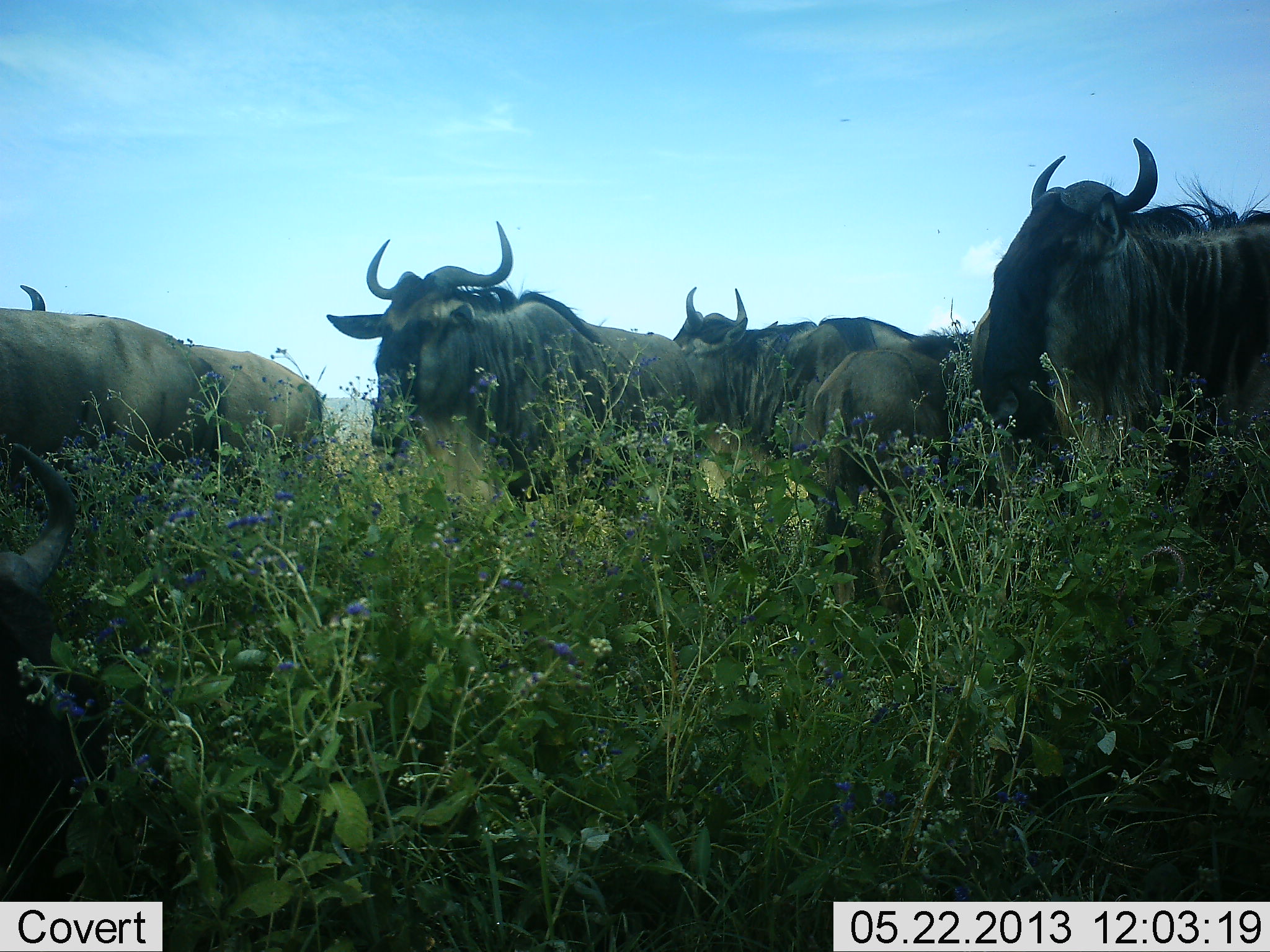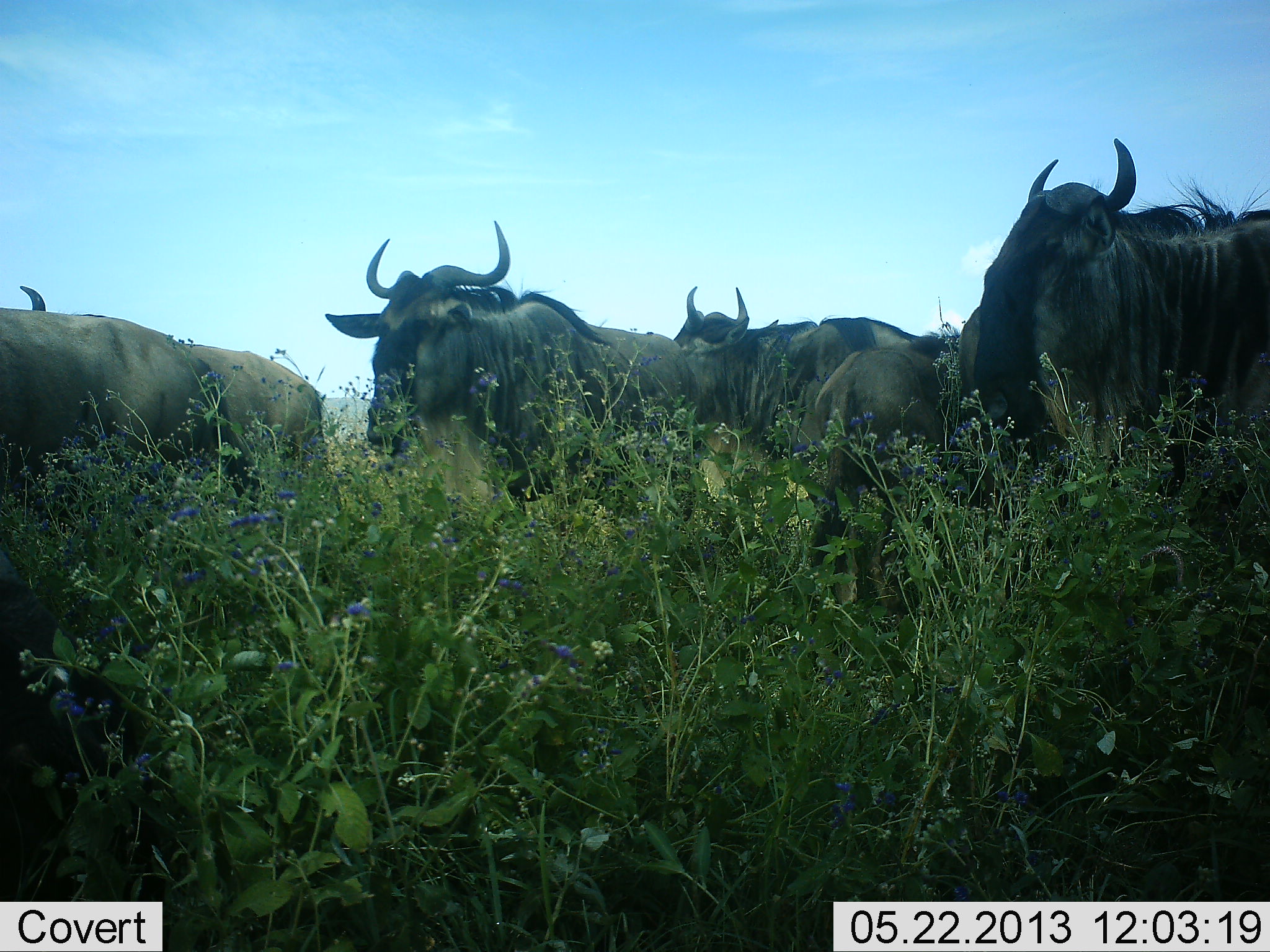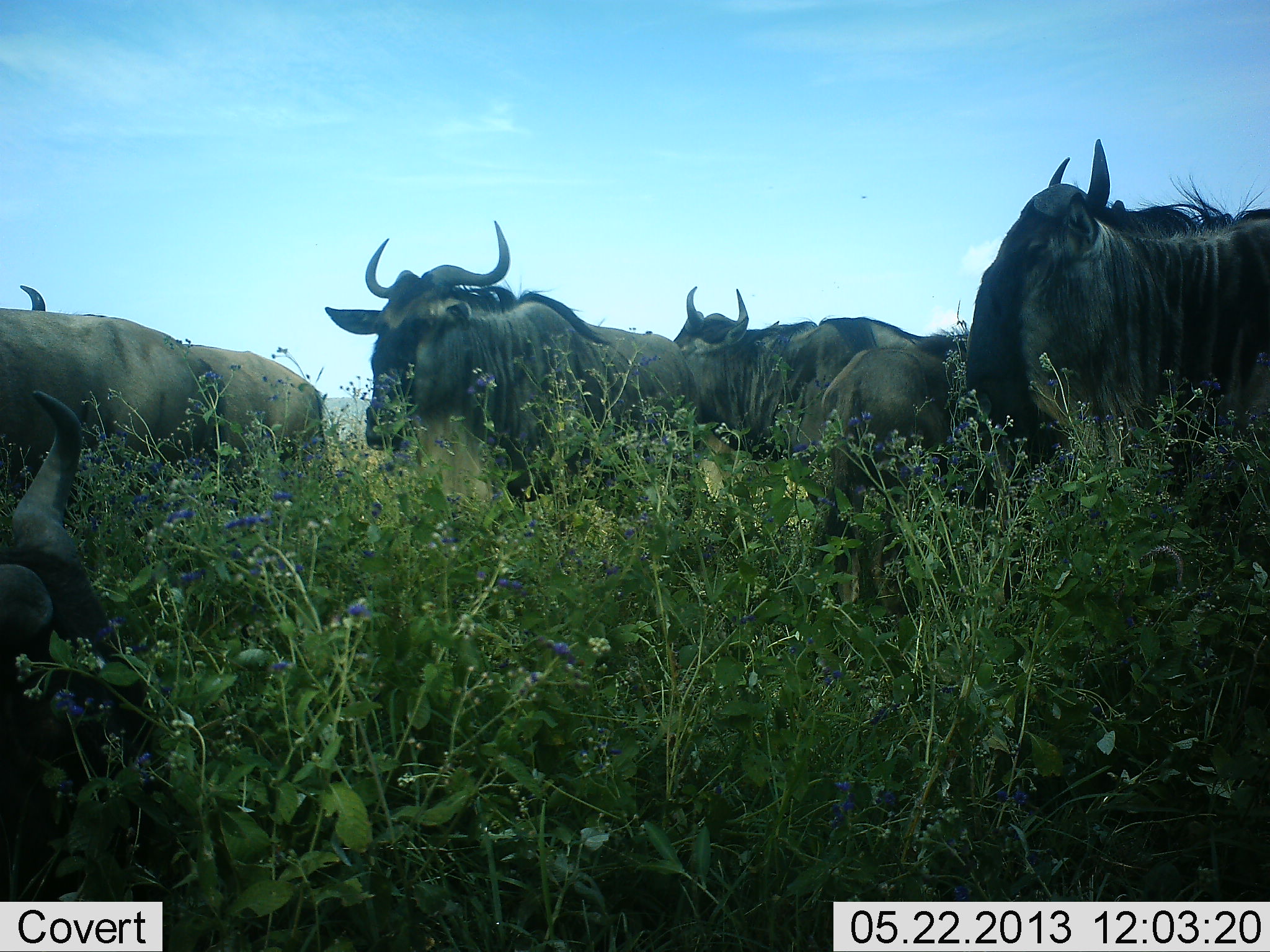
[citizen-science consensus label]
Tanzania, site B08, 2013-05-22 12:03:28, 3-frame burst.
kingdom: Animalia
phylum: Chordata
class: Mammalia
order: Artiodactyla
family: Bovidae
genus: Connochaetes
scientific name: Connochaetes taurinus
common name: blue wildebeest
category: wildebeest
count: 8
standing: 100%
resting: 20%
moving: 20%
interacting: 0%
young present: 30%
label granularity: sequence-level